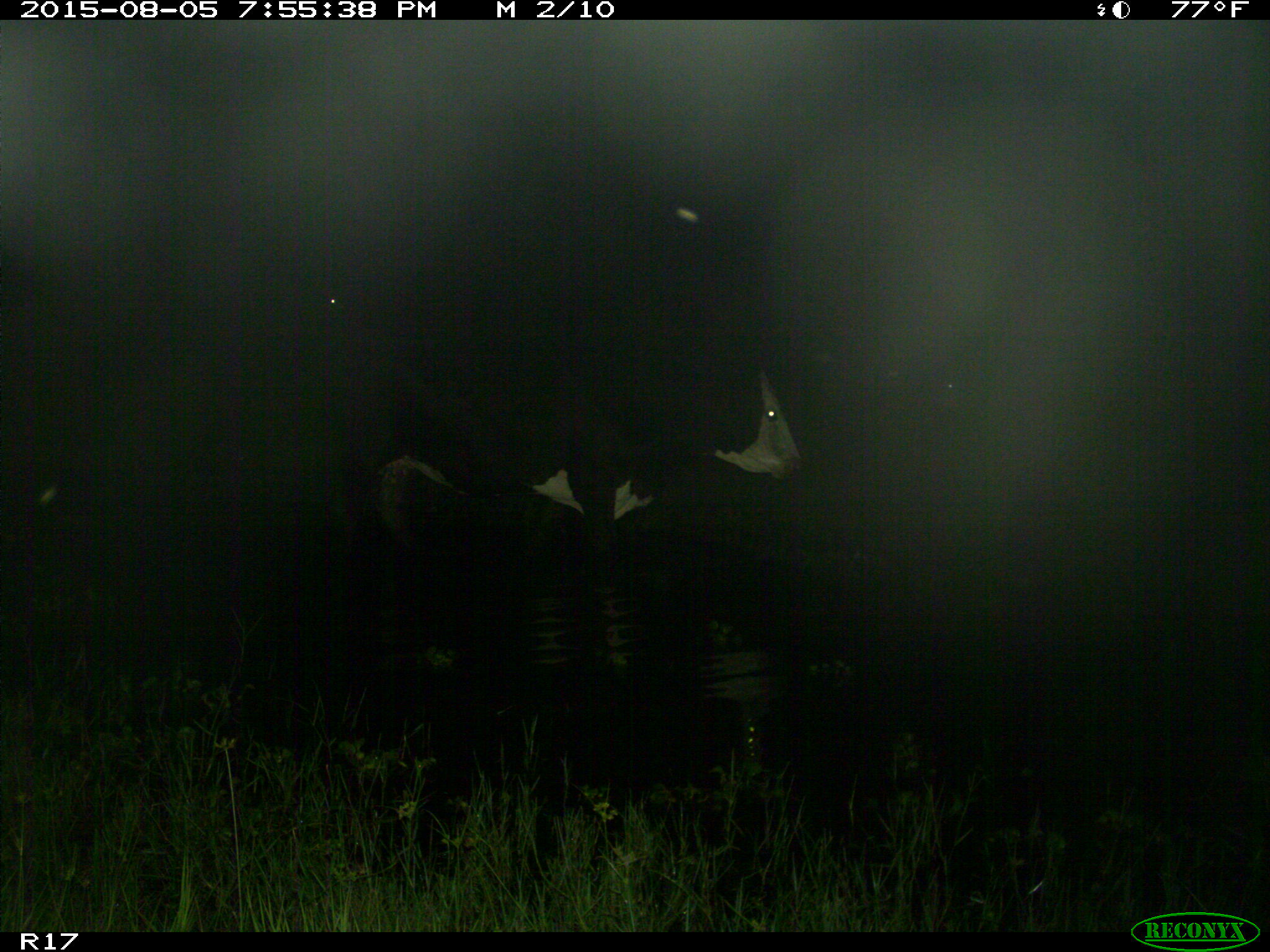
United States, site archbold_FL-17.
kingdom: Animalia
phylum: Chordata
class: Mammalia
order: Artiodactyla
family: Bovidae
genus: Bos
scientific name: Bos taurus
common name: domestic cow